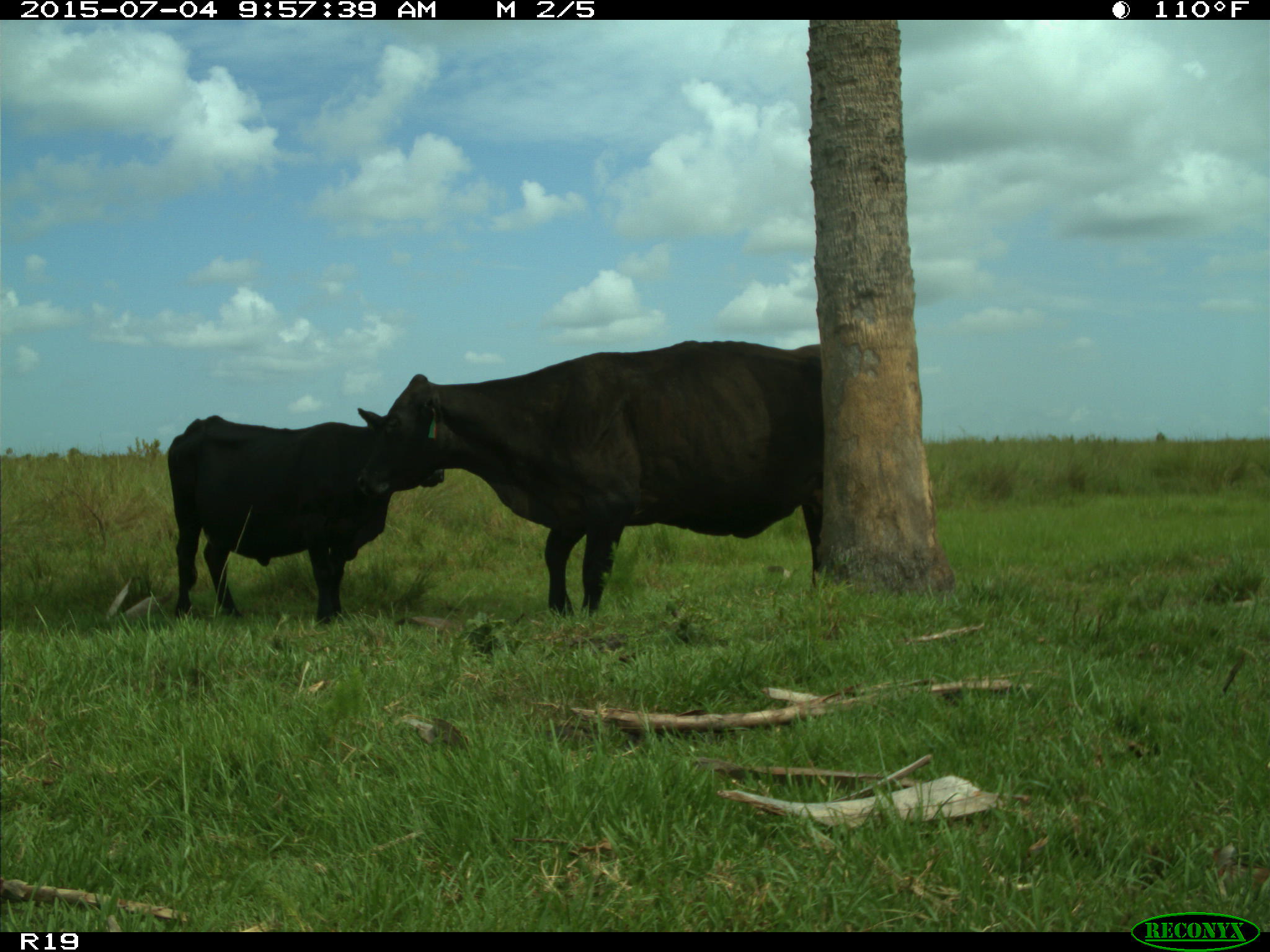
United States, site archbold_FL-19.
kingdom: Animalia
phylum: Chordata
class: Mammalia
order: Artiodactyla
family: Bovidae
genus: Bos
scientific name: Bos taurus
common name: domestic cow